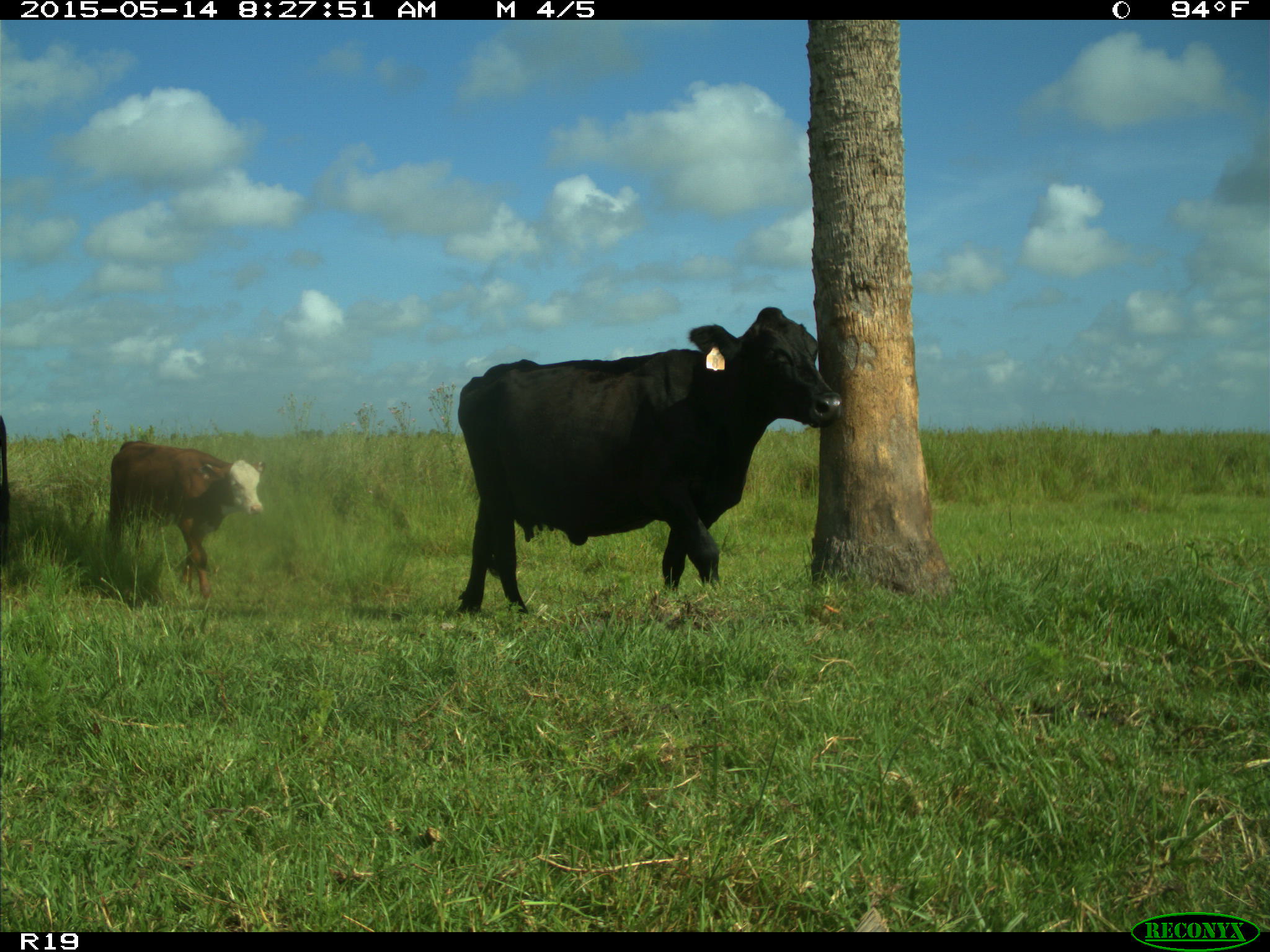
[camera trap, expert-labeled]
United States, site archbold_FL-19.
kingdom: Animalia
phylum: Chordata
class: Mammalia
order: Artiodactyla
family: Bovidae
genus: Bos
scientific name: Bos taurus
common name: domestic cow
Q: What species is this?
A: Bos taurus (domestic cow).